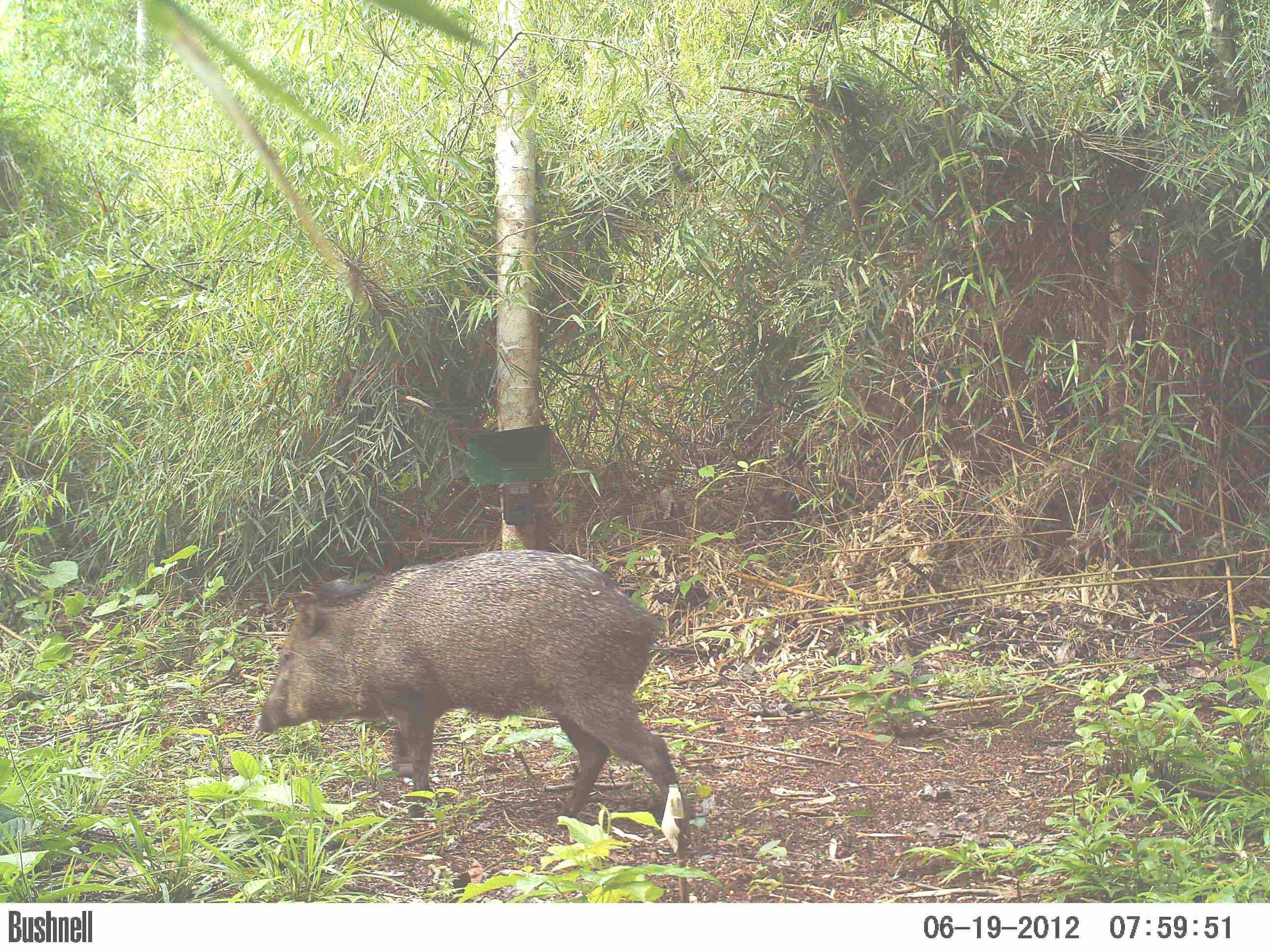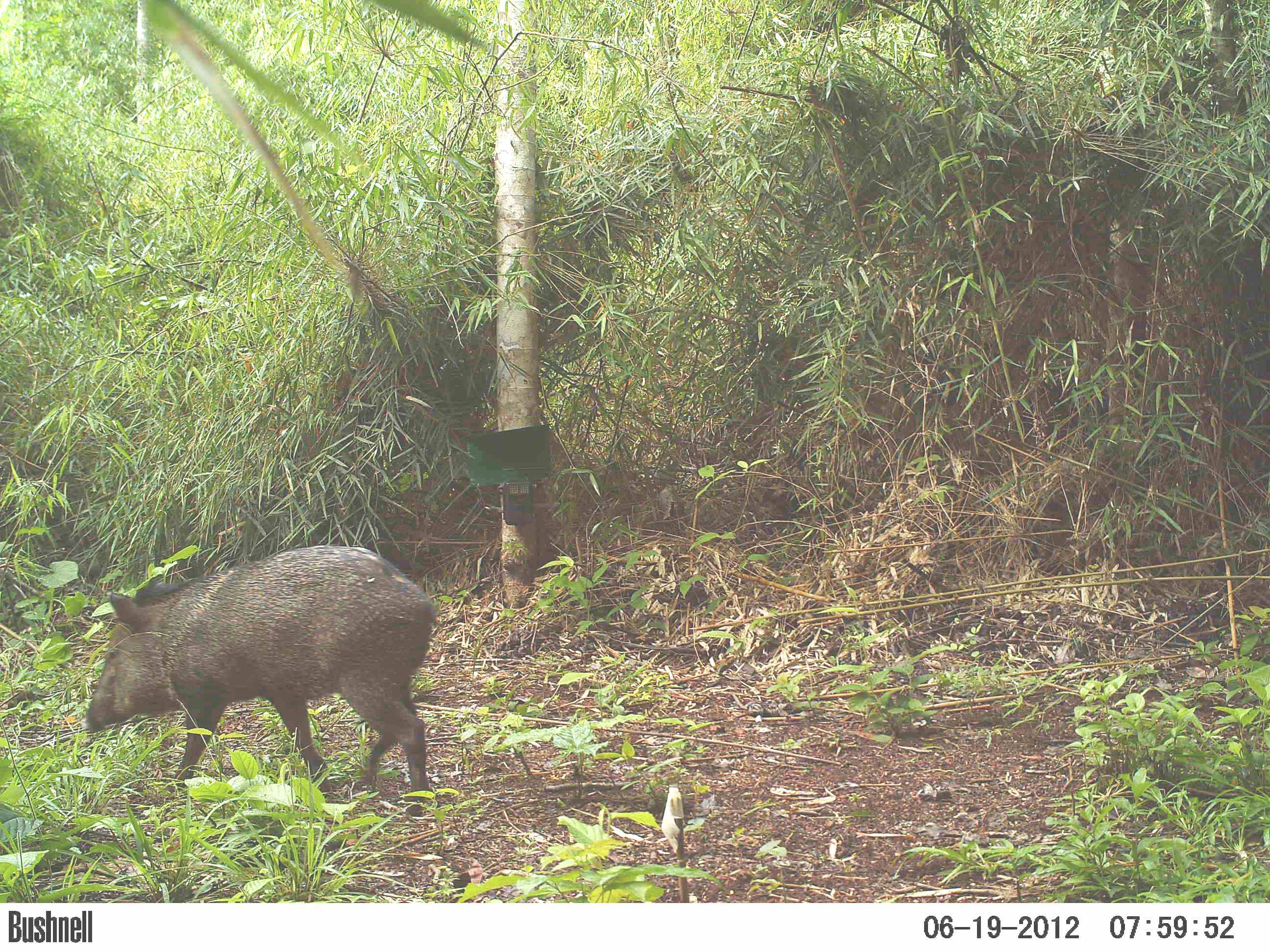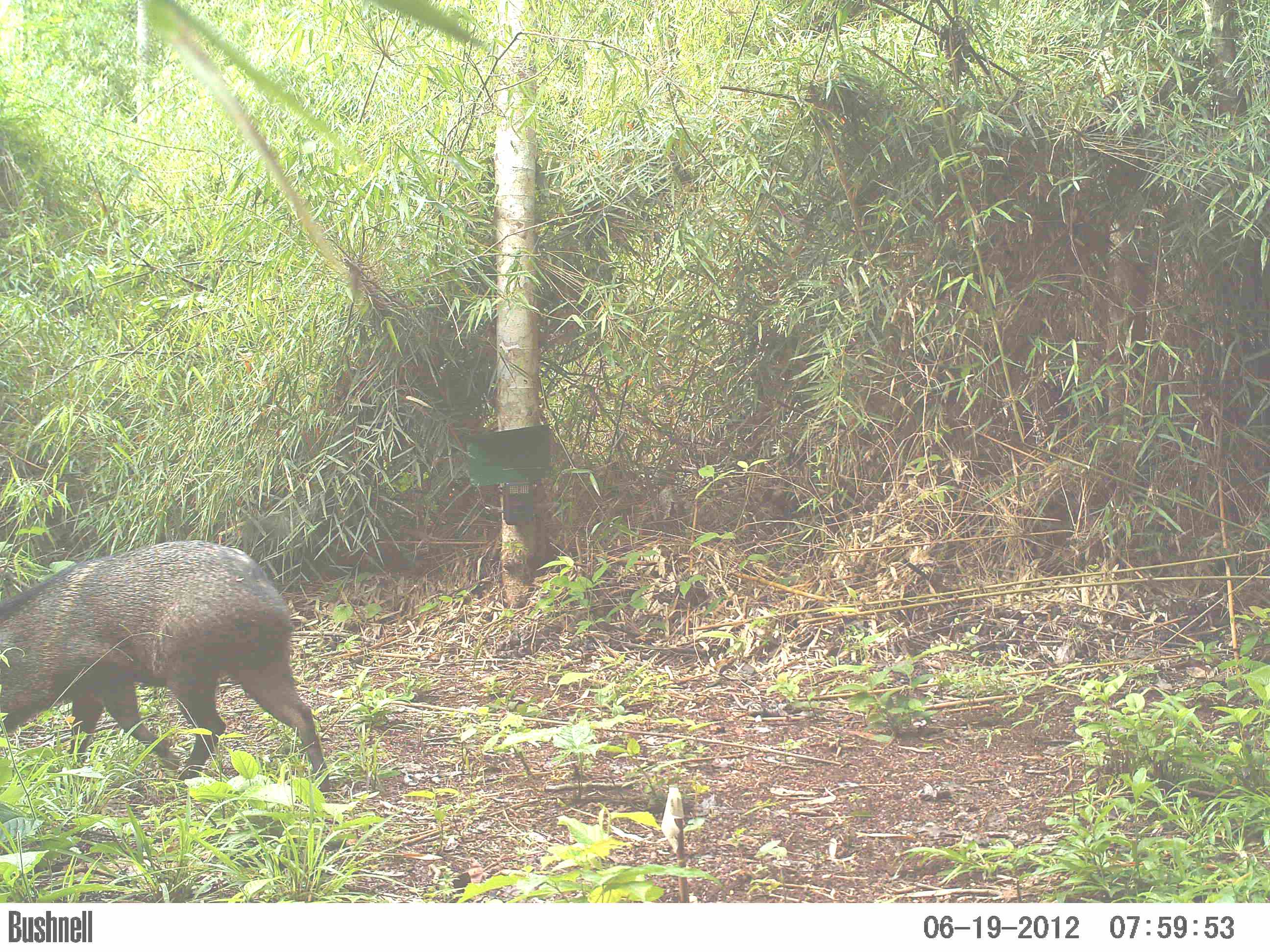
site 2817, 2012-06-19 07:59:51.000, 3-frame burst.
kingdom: Animalia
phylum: Chordata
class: Mammalia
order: Artiodactyla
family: Tayassuidae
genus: Pecari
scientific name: Pecari tajacu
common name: collared peccary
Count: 5.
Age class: adult.